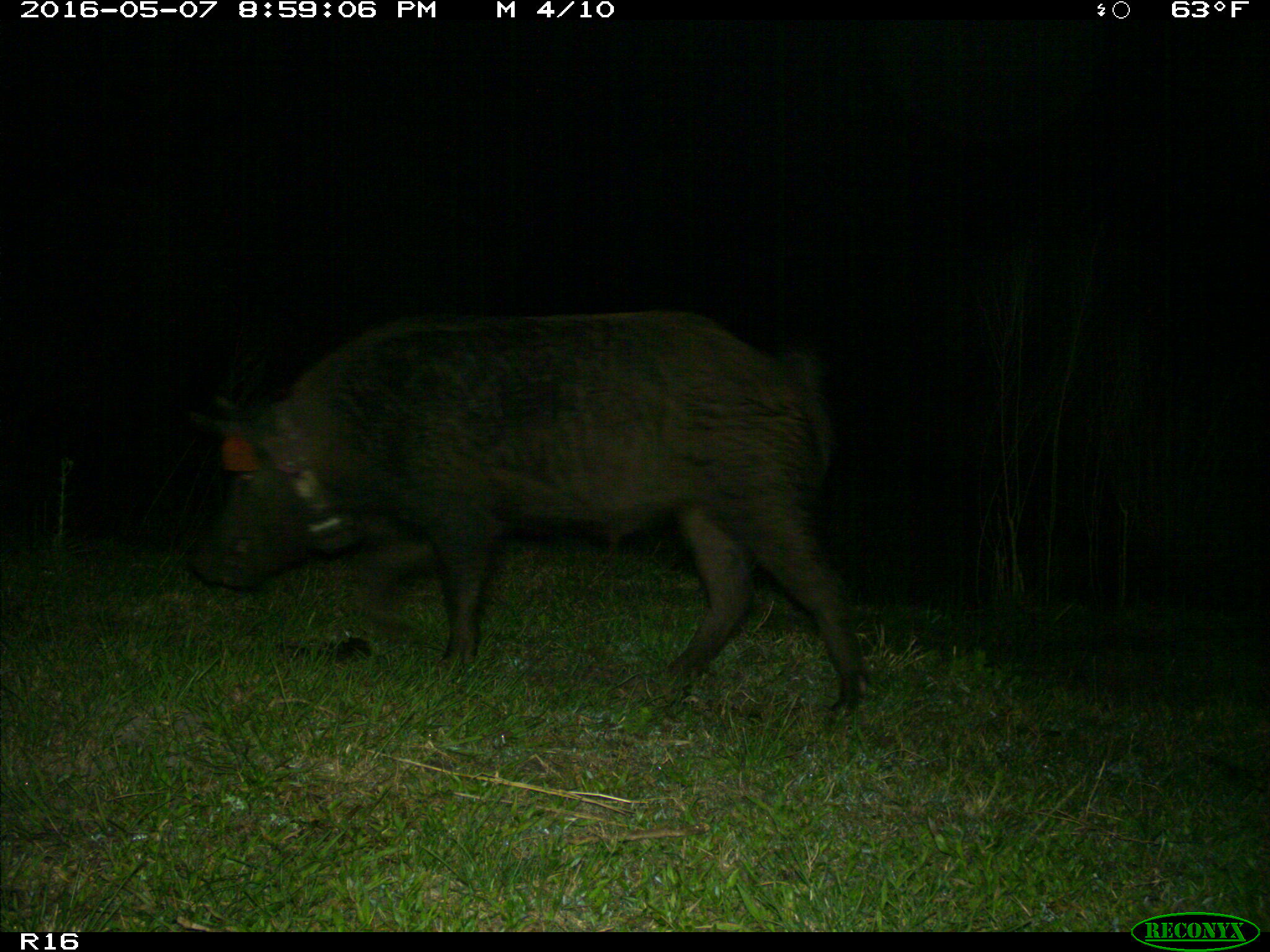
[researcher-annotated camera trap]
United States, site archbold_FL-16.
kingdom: Animalia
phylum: Chordata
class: Mammalia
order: Artiodactyla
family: Suidae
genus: Sus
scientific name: Sus scrofa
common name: wild boar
Sus scrofa (wild boar).